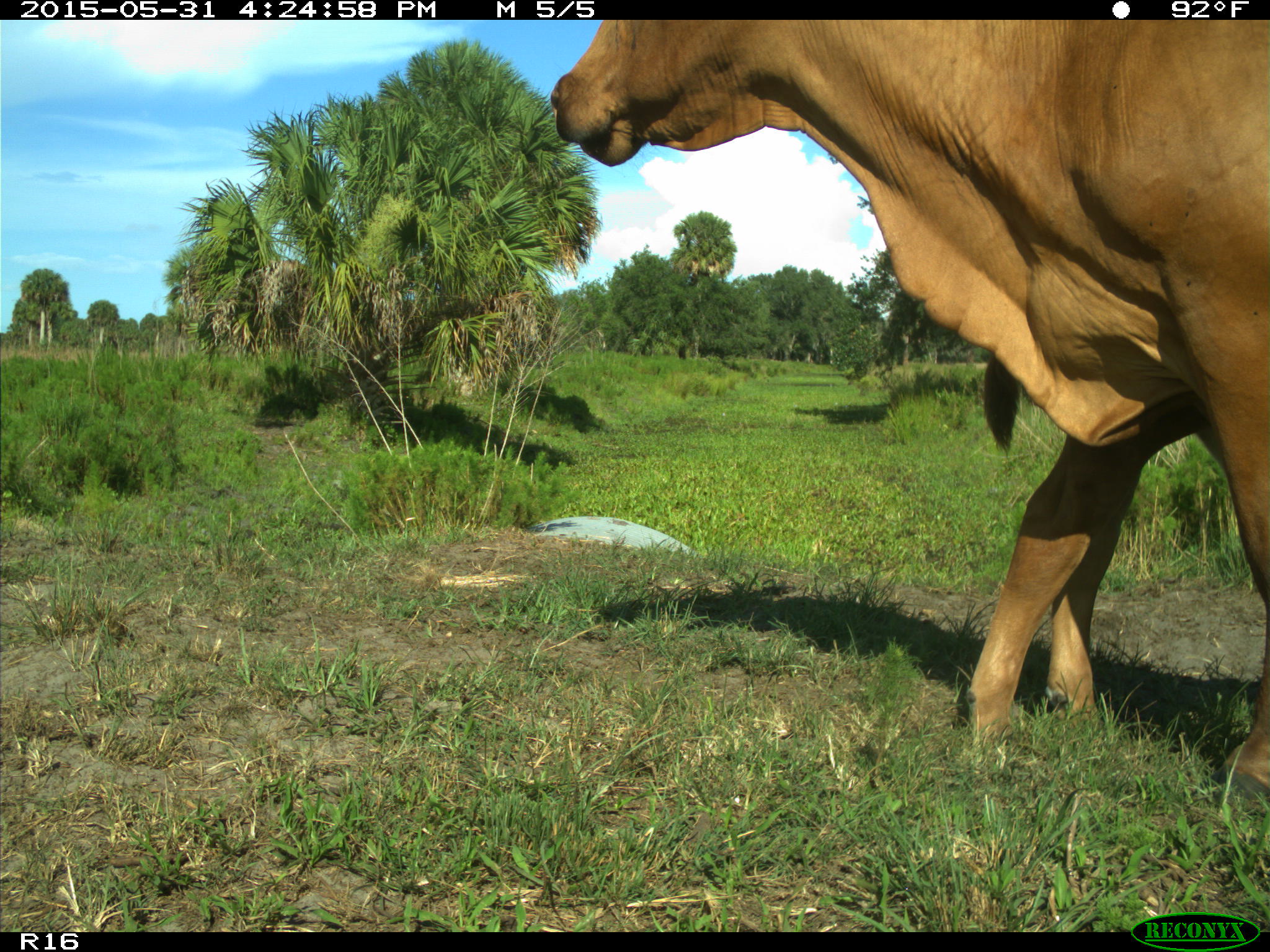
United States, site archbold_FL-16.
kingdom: Animalia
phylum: Chordata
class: Mammalia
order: Artiodactyla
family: Bovidae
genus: Bos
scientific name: Bos taurus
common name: domestic cow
Bos taurus (domestic cow).